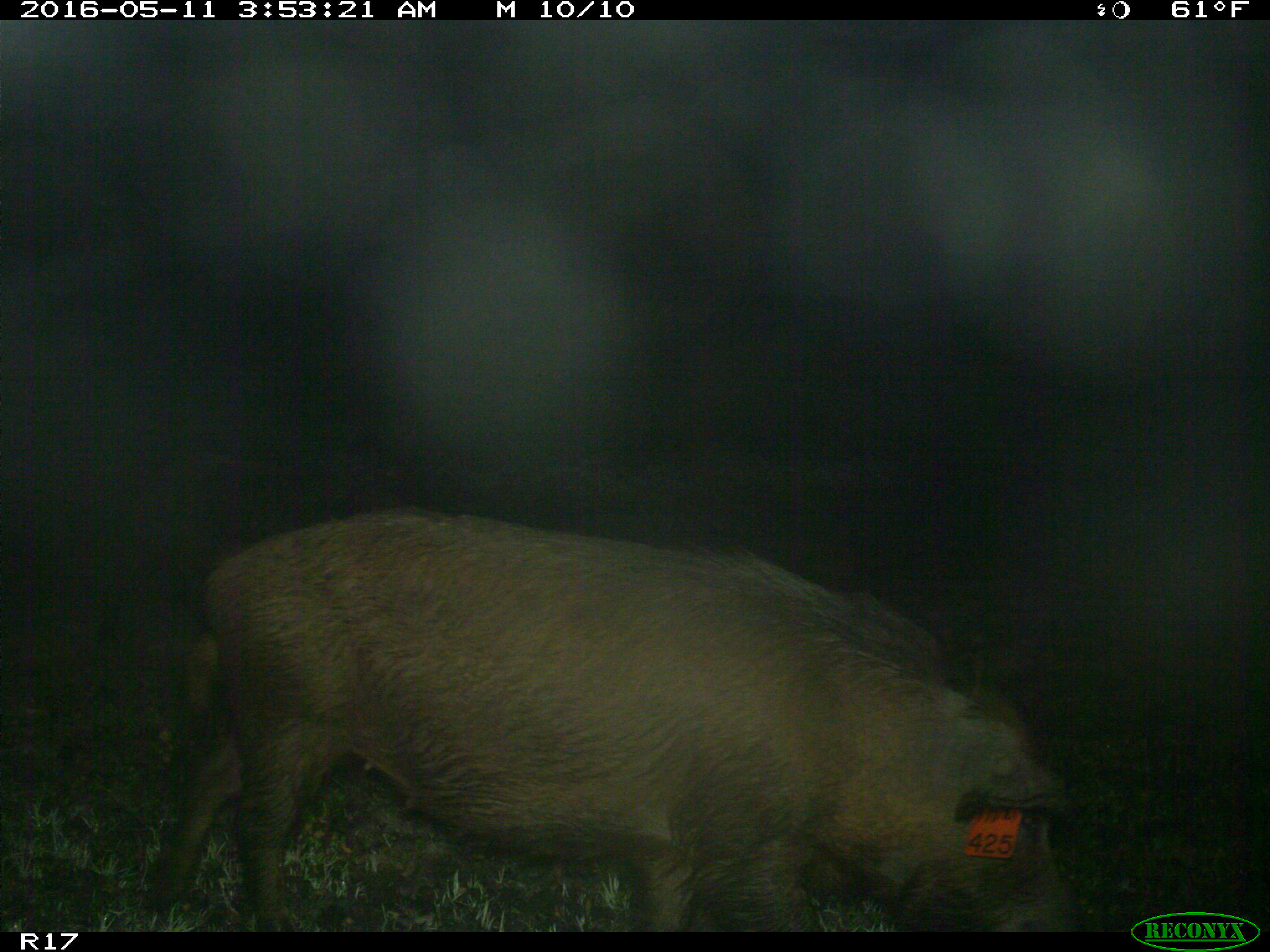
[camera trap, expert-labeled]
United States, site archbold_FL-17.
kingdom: Animalia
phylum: Chordata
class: Mammalia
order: Artiodactyla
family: Suidae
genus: Sus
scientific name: Sus scrofa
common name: wild boar